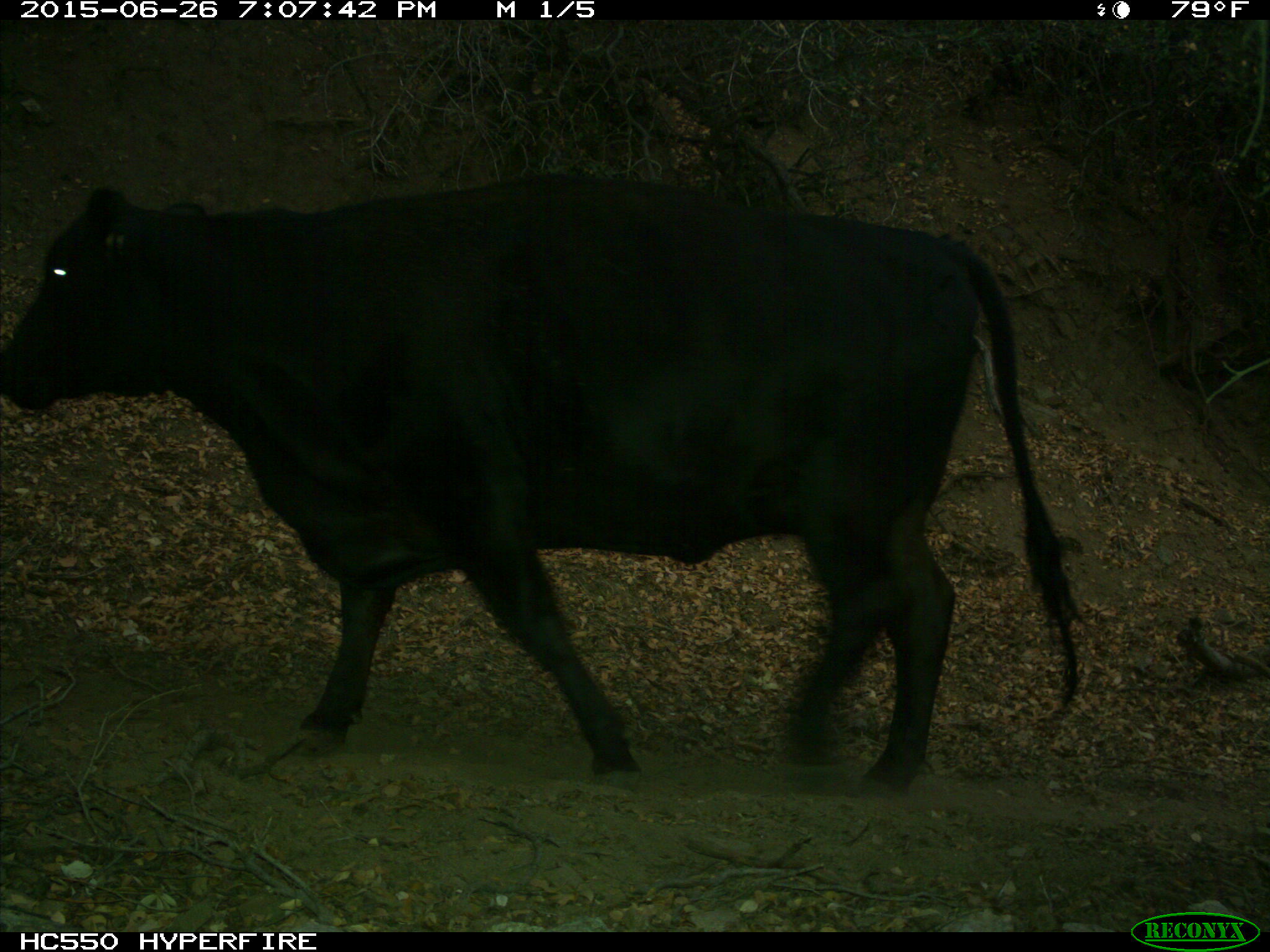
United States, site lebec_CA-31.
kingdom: Animalia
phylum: Chordata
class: Mammalia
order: Artiodactyla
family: Bovidae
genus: Bos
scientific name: Bos taurus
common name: domestic cow